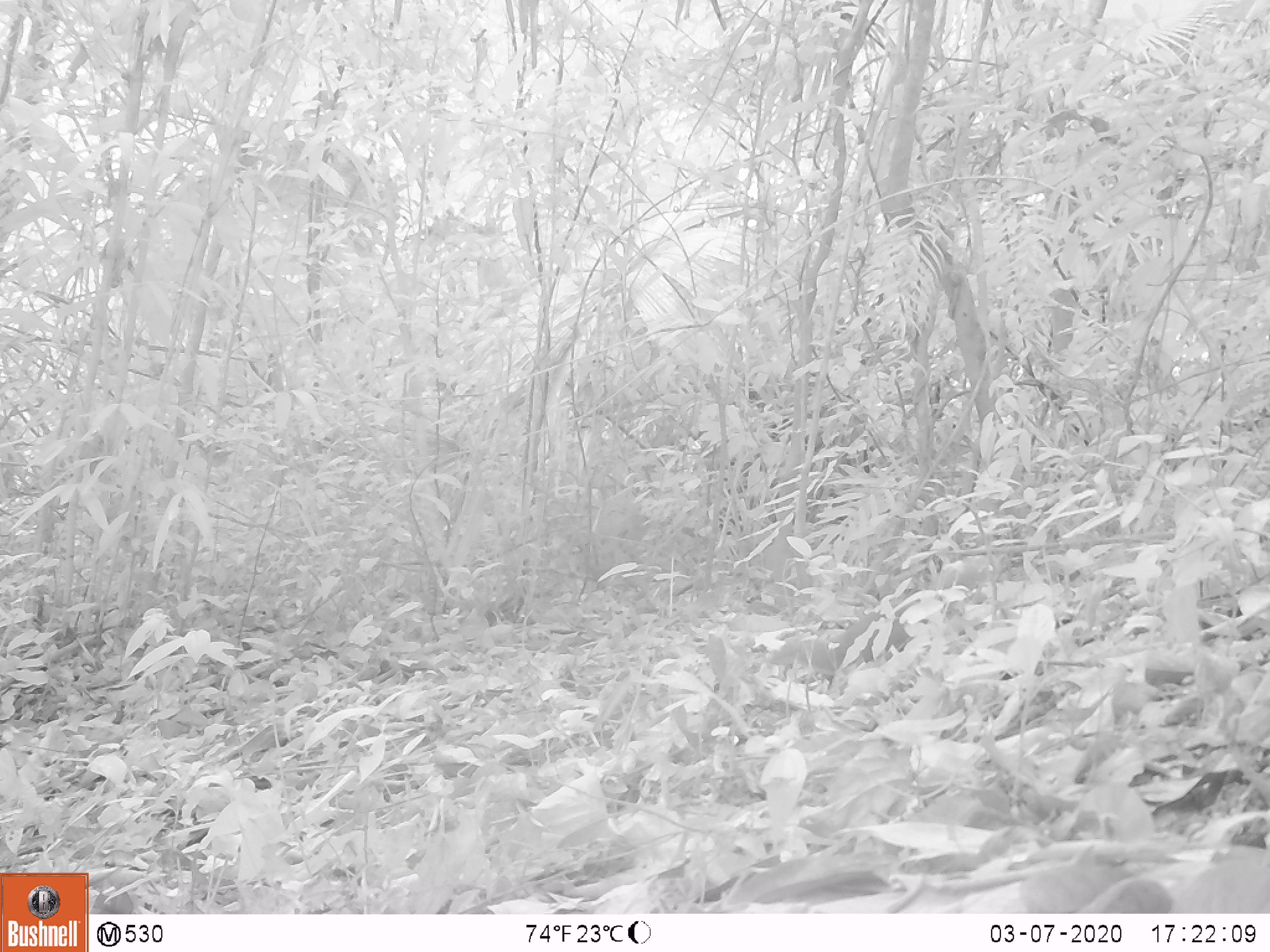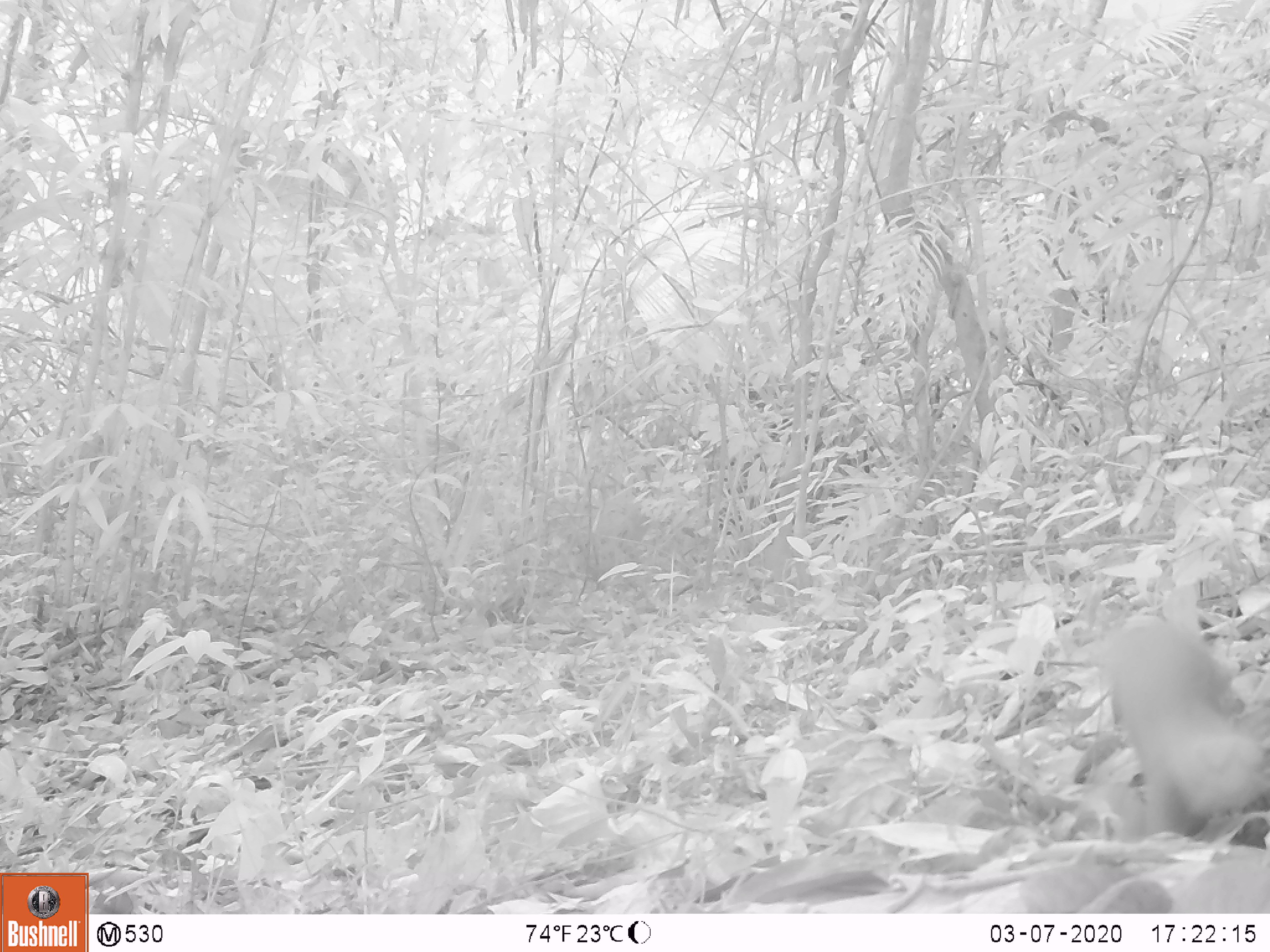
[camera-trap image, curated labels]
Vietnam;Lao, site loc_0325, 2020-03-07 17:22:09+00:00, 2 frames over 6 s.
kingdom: Animalia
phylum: Chordata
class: Mammalia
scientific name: Mammalia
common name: mammal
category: unidentified small mammal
Unidentified small mammal (mammal) (Mammalia). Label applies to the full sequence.